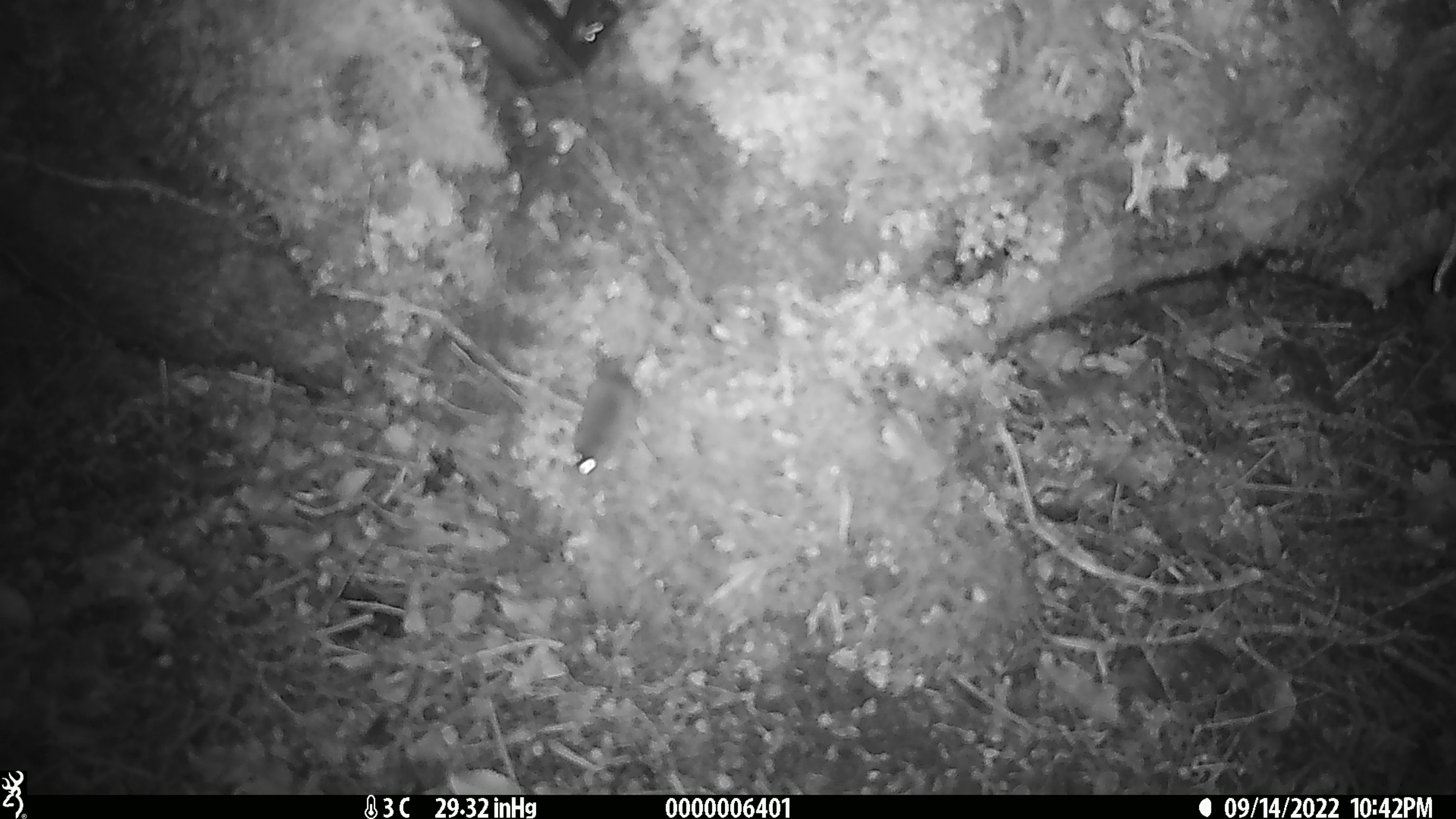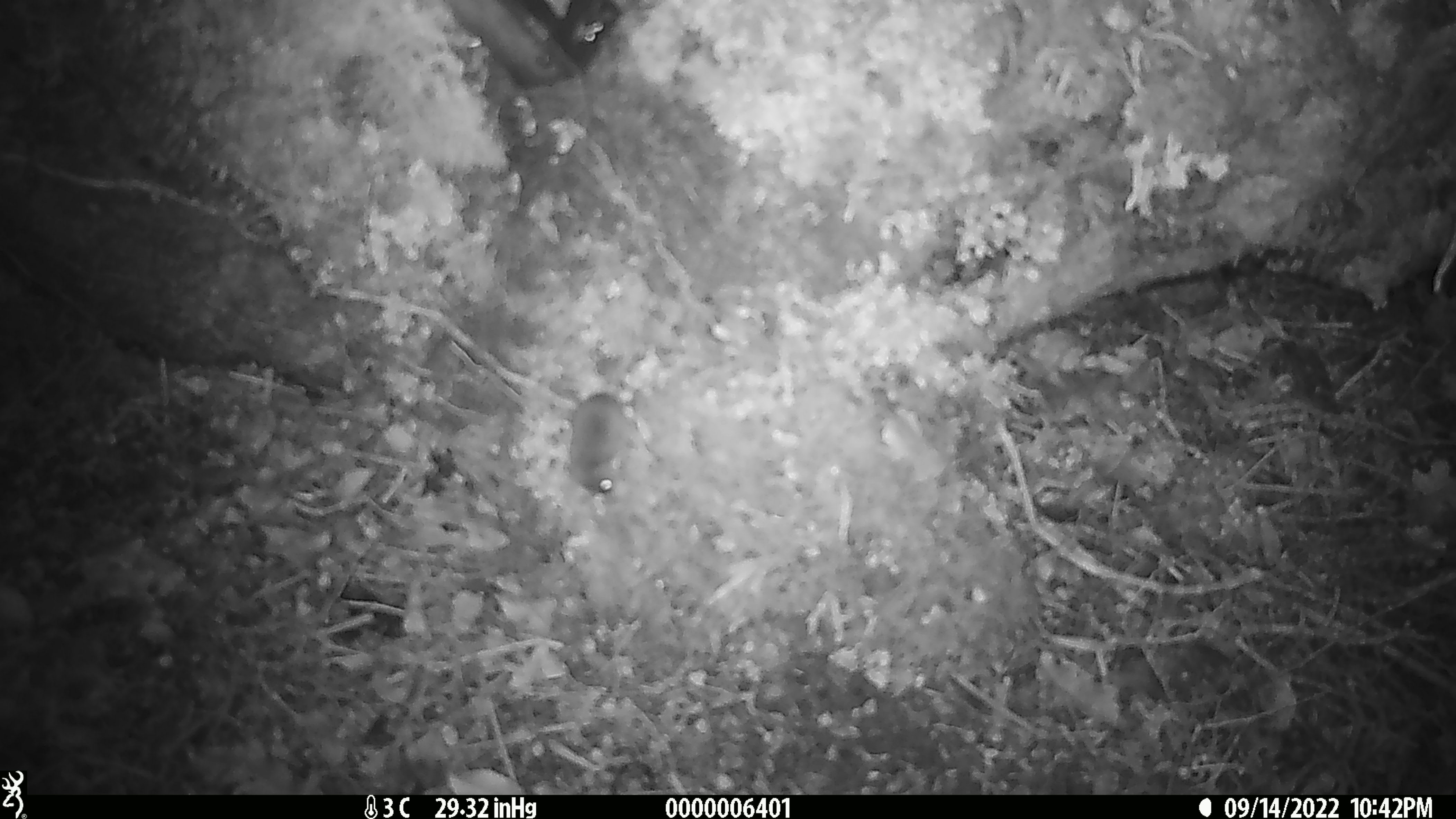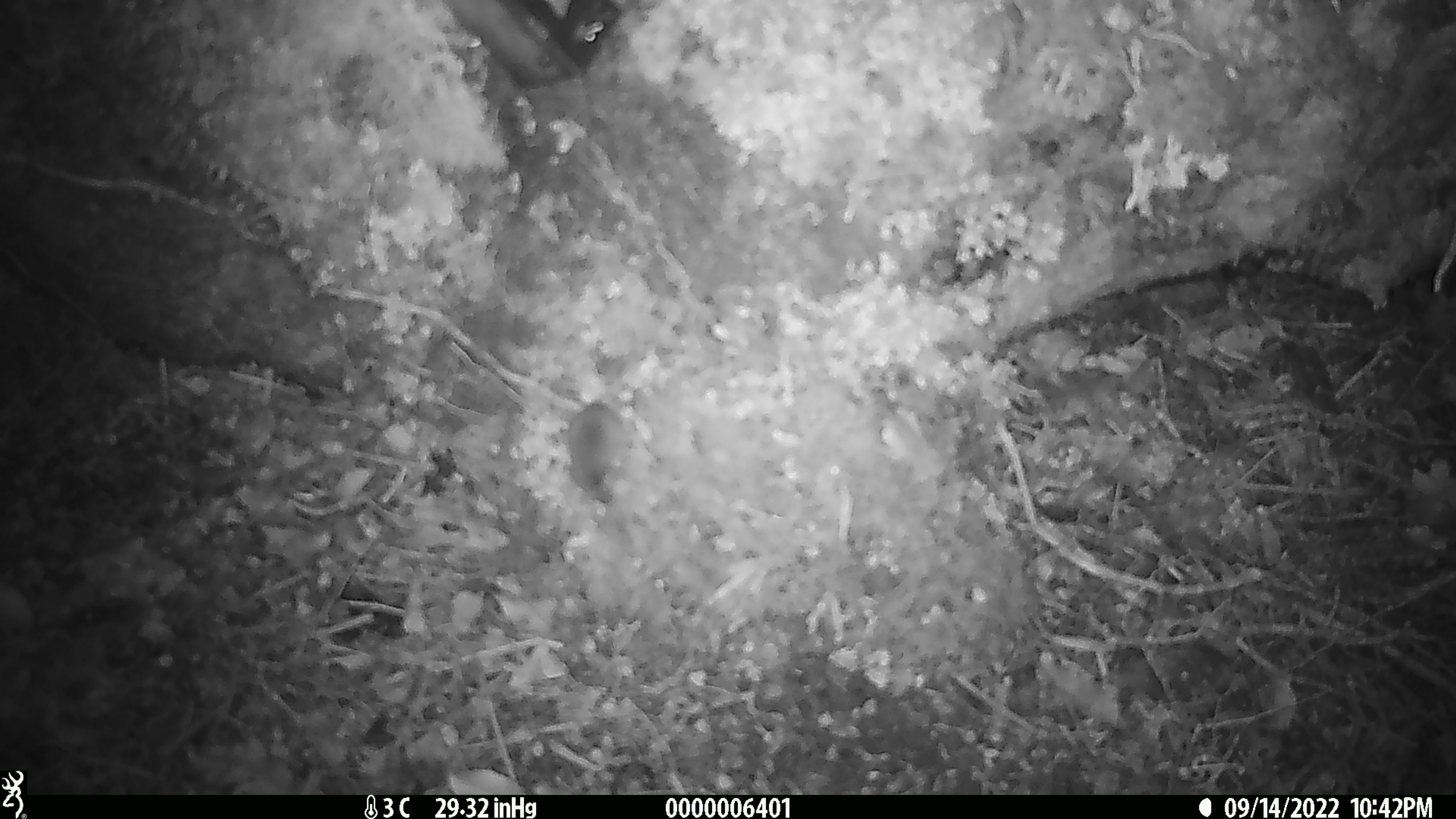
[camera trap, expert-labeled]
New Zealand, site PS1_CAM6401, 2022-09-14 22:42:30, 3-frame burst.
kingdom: Animalia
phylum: Chordata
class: Mammalia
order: Rodentia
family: Muridae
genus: Mus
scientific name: Mus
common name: mouse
Mouse (Mus).